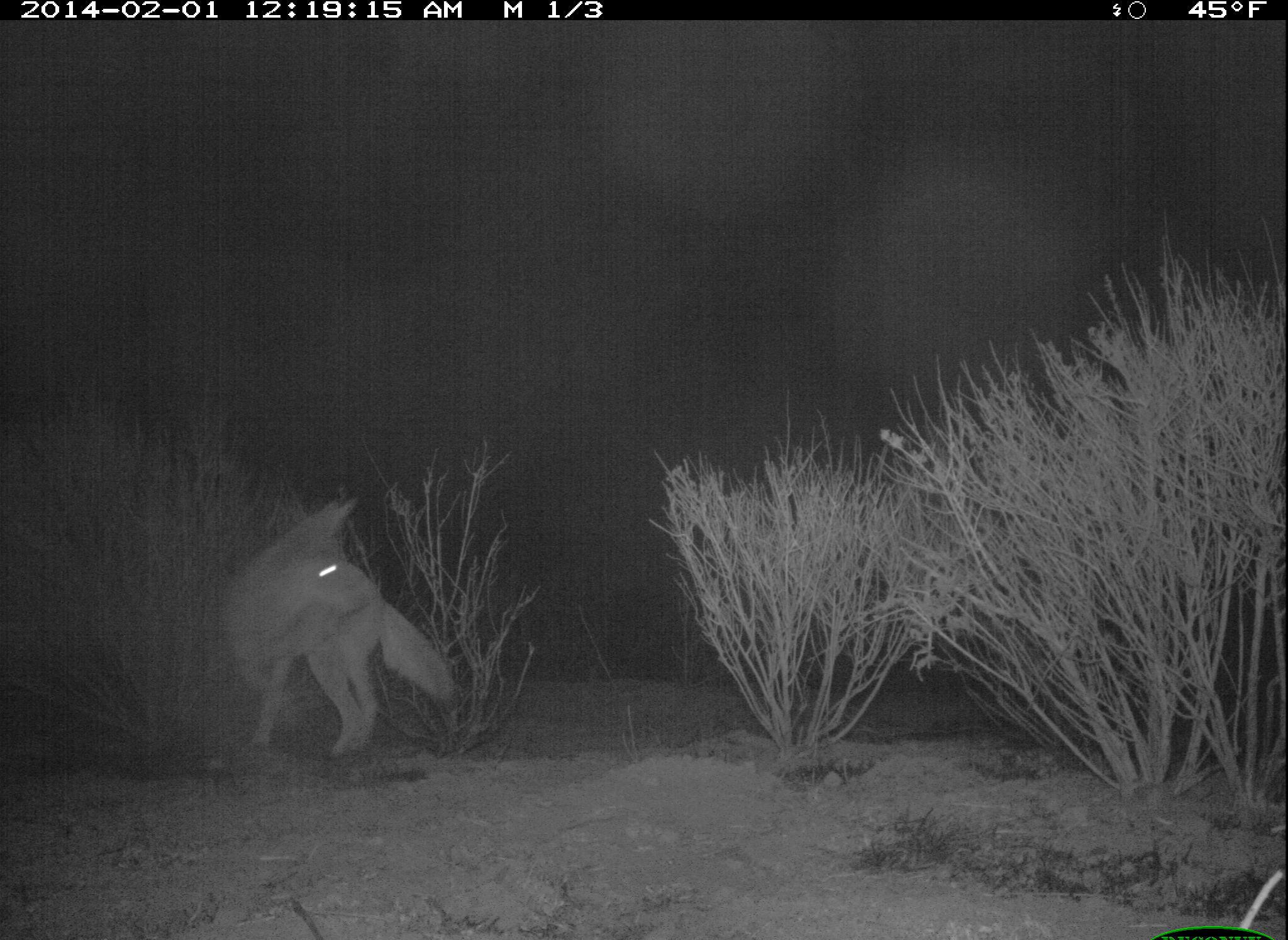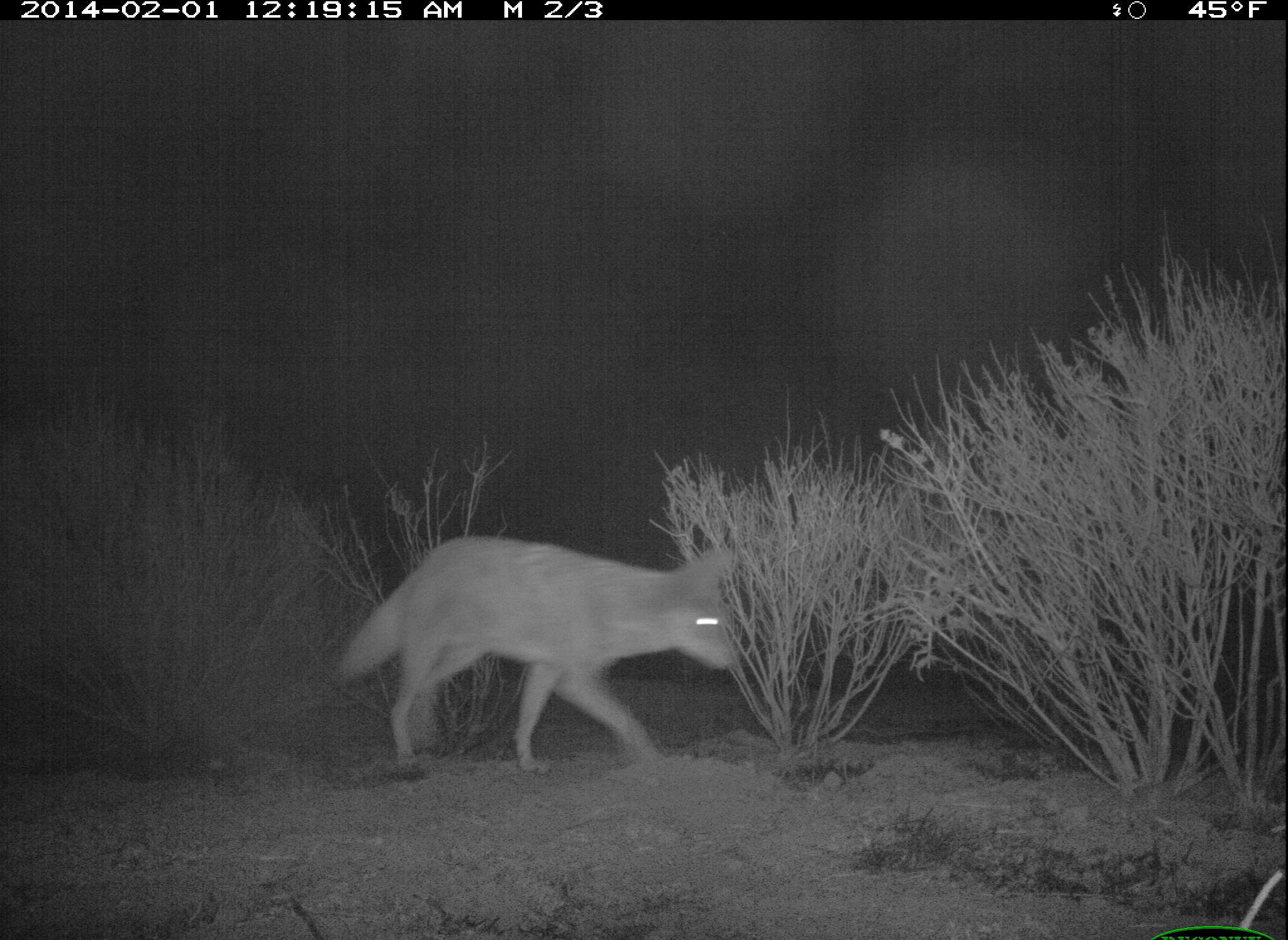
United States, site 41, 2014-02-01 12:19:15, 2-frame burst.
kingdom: Animalia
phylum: Chordata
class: Mammalia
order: Carnivora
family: Canidae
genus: Canis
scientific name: Canis latrans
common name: coyote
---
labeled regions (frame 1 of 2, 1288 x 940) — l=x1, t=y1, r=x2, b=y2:
coyote: l=221, t=492, r=464, b=765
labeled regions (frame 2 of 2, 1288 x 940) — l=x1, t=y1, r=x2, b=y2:
coyote: l=329, t=534, r=742, b=785